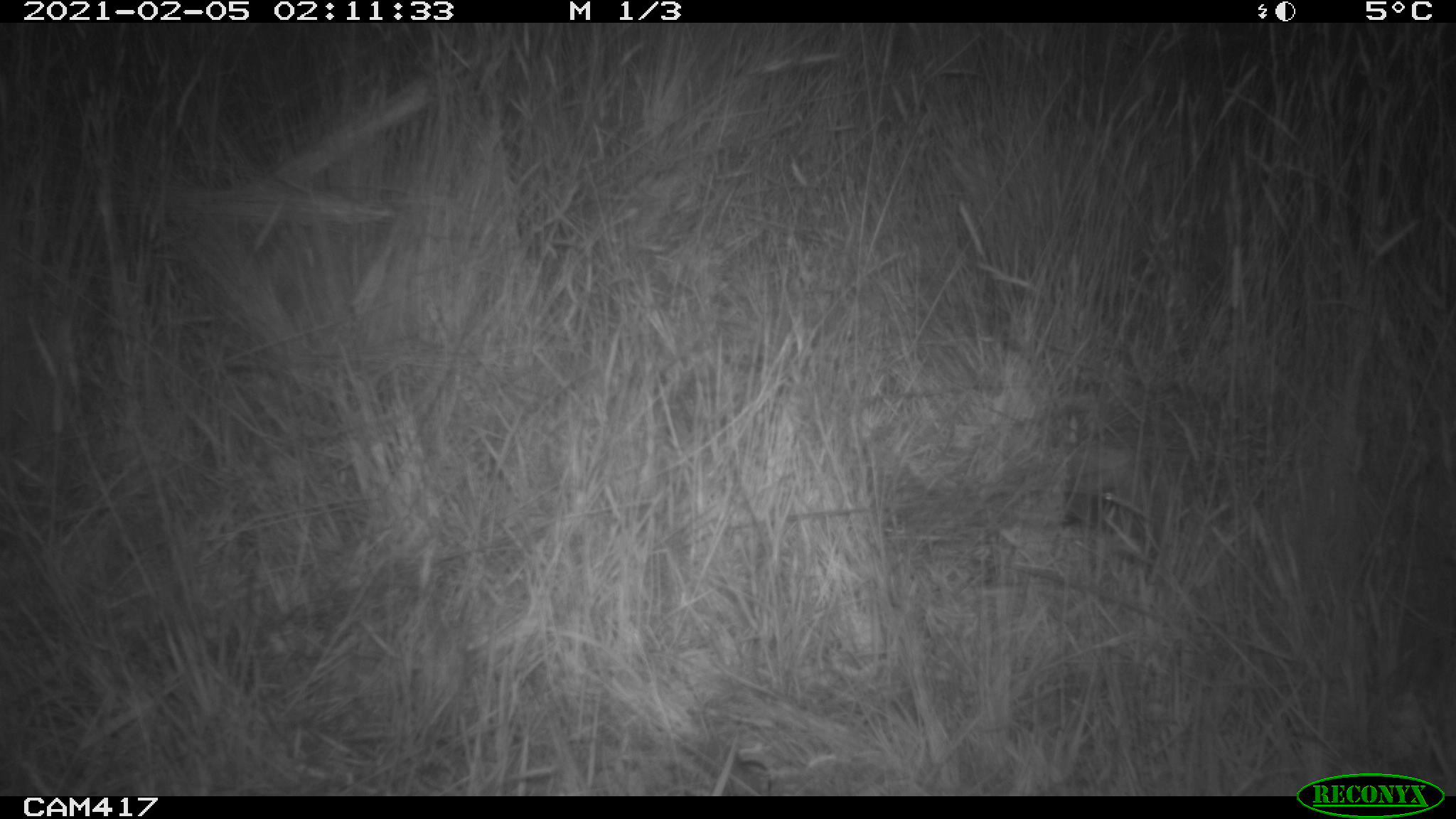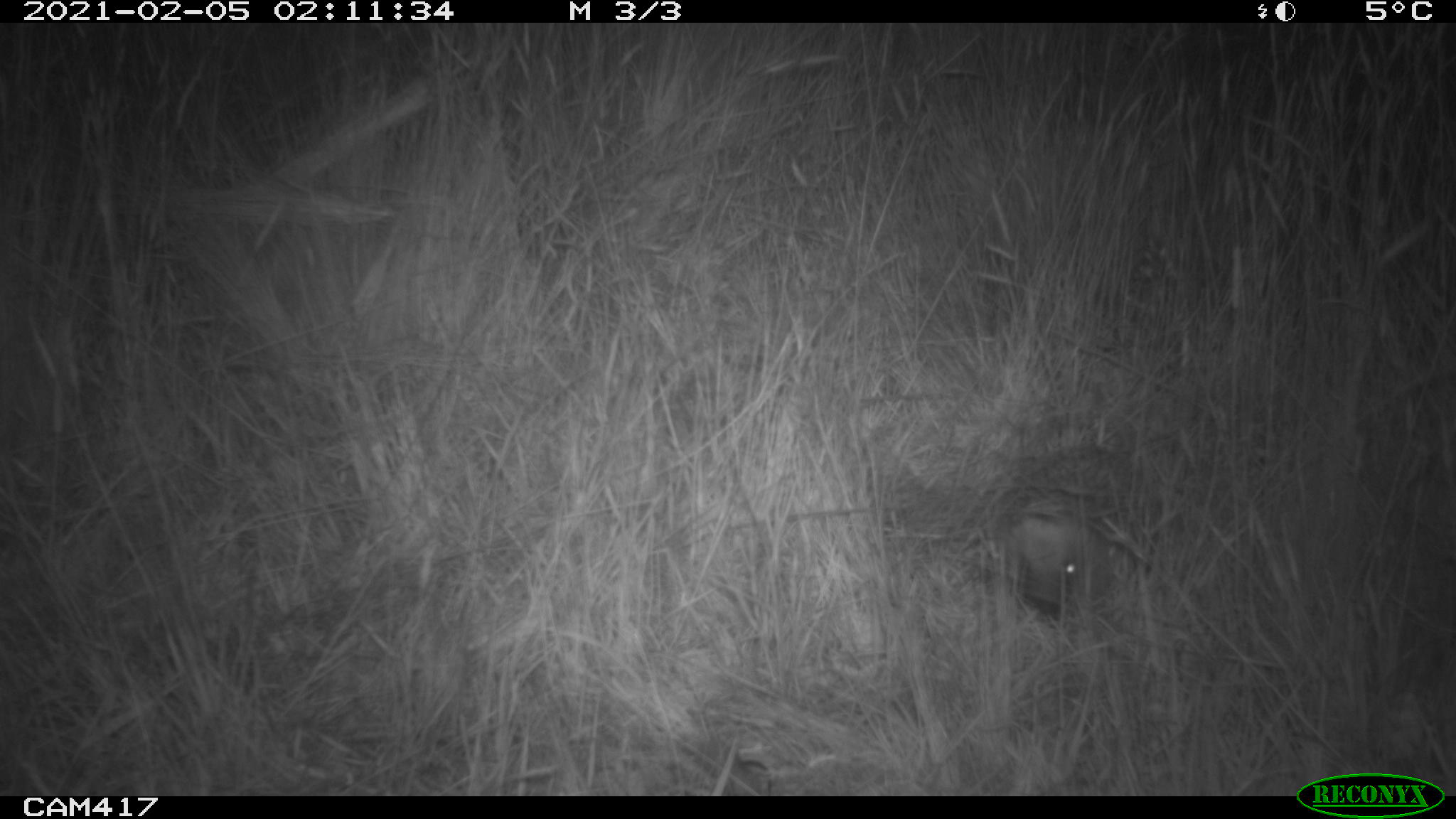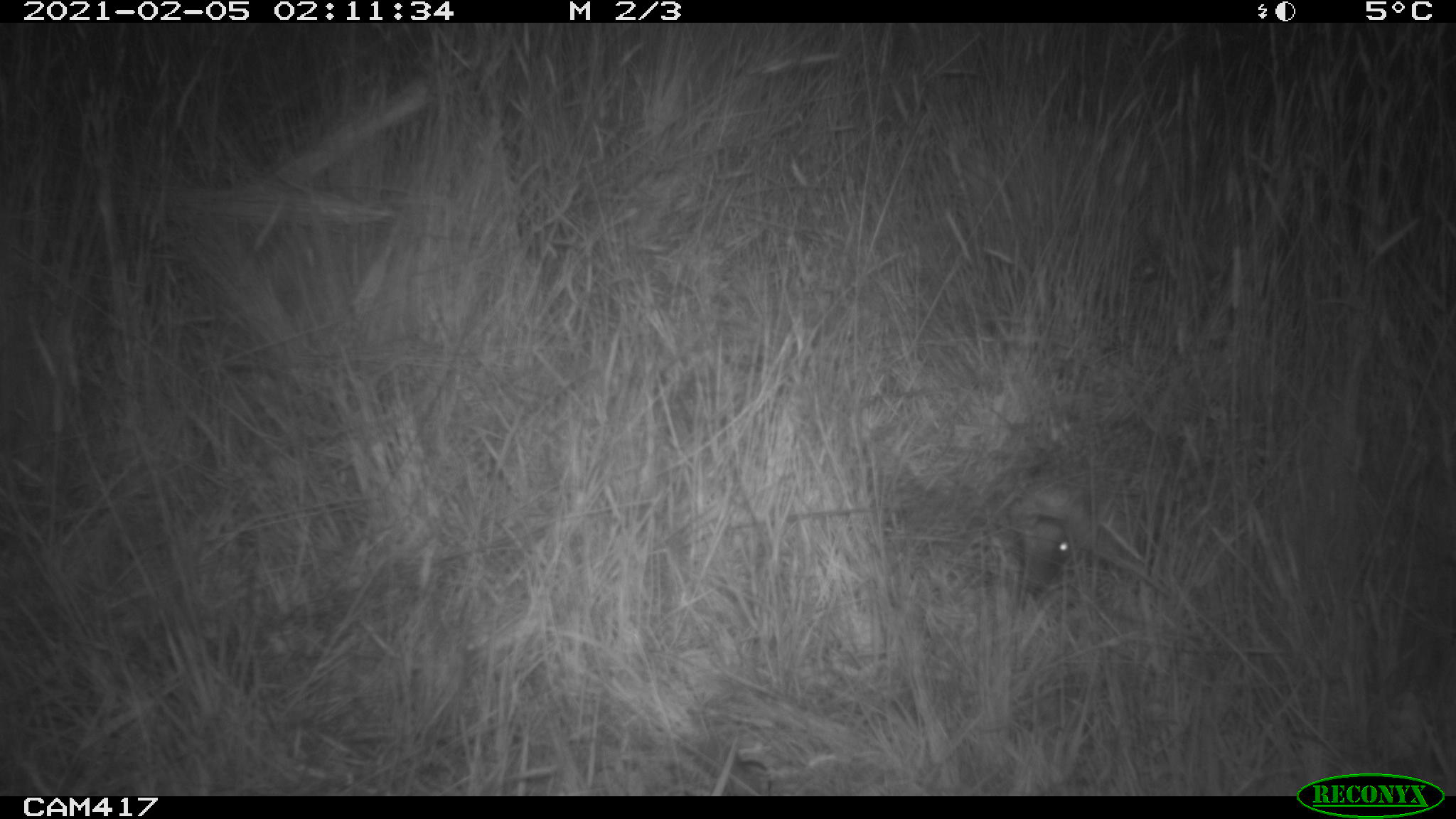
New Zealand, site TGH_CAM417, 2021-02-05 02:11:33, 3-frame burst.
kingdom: Animalia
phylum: Chordata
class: Mammalia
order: Eulipotyphla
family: Erinaceidae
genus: Erinaceus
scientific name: Erinaceus europaeus europaeus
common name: european hedgehog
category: hedgehog